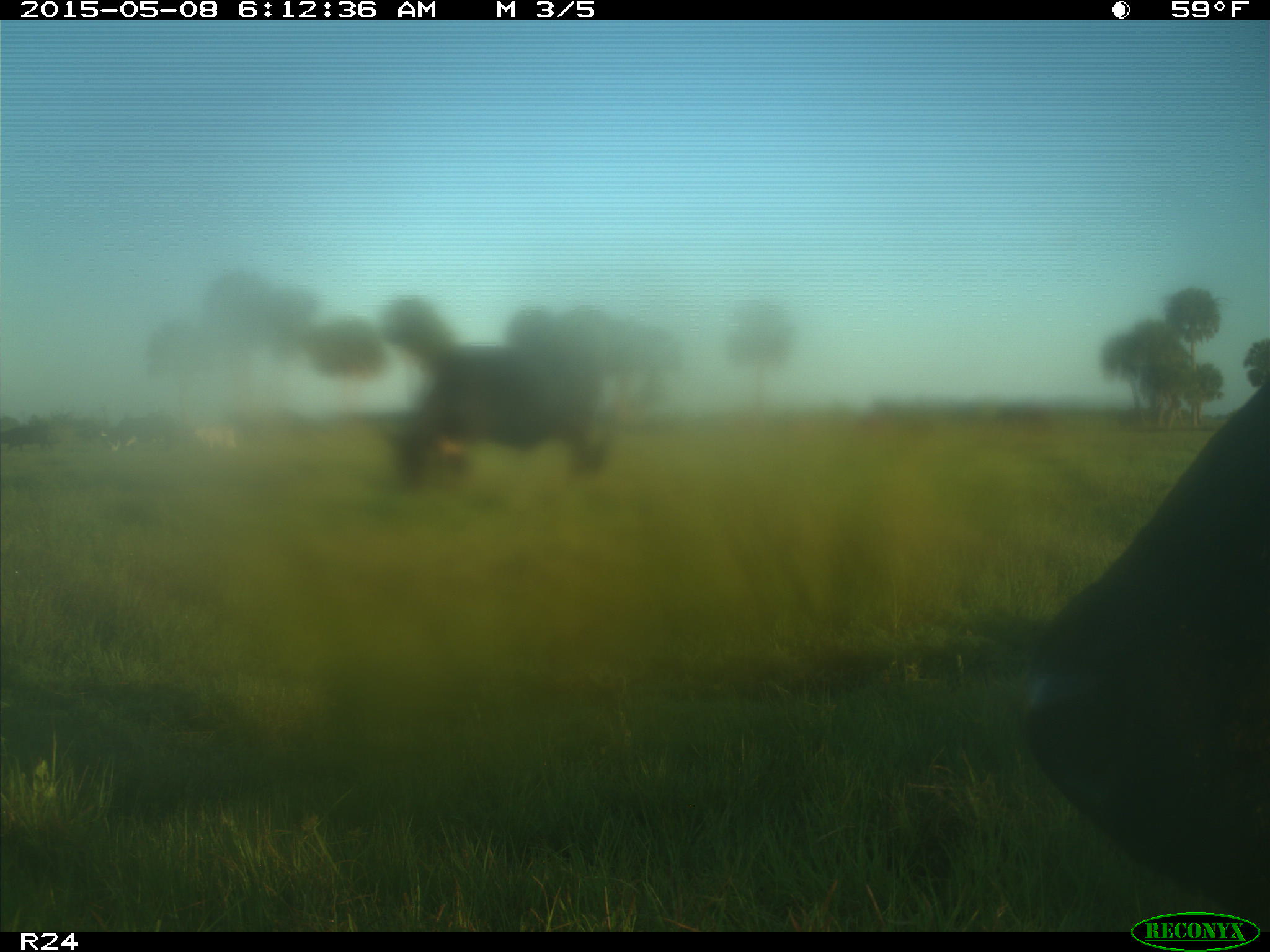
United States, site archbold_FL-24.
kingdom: Animalia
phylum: Chordata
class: Mammalia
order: Artiodactyla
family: Bovidae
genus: Bos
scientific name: Bos taurus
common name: domestic cow